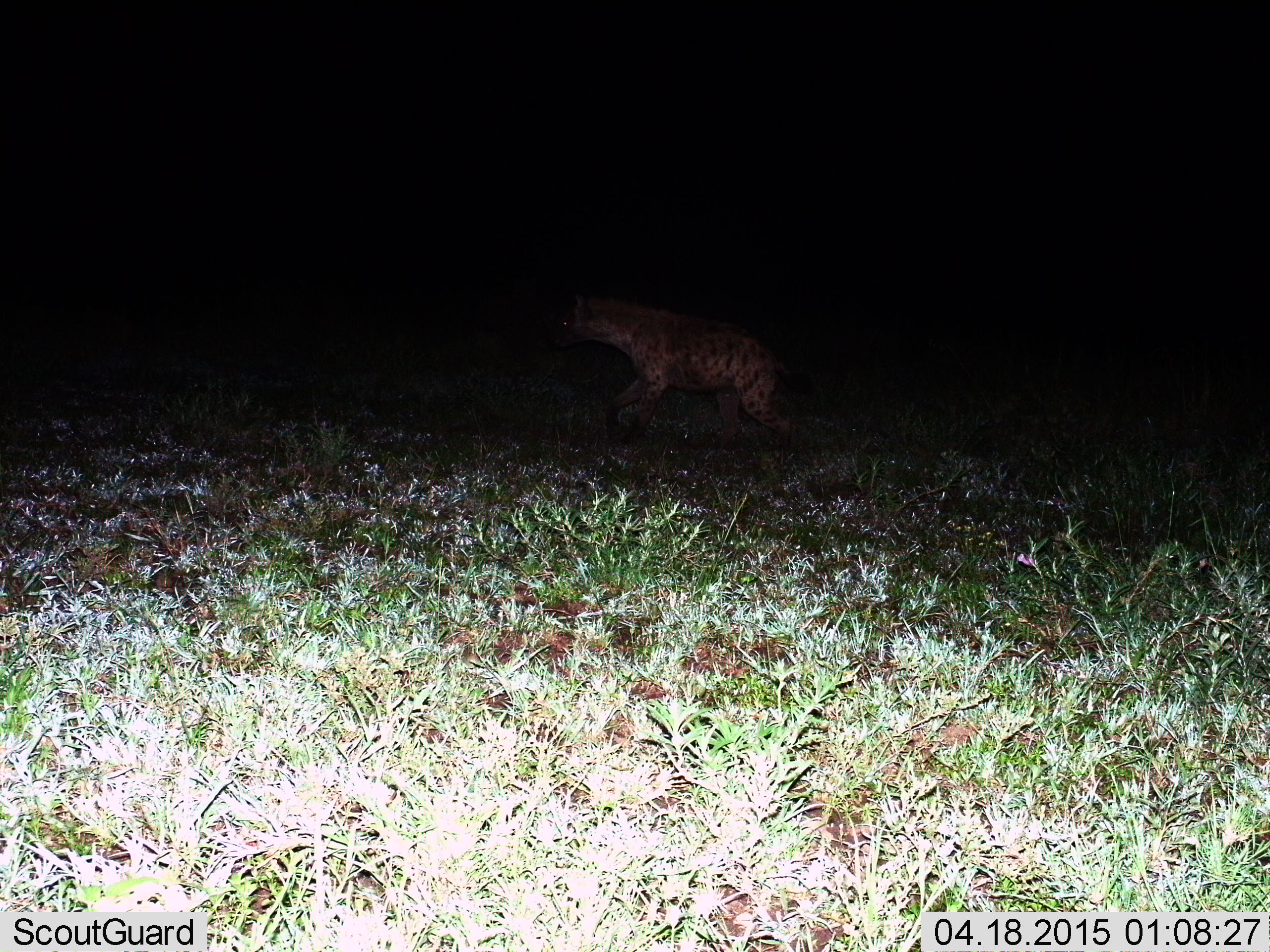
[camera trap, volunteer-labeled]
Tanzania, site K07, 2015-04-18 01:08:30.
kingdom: Animalia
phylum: Chordata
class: Mammalia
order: Carnivora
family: Hyaenidae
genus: Crocuta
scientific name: Crocuta crocuta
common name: spotted hyena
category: hyenaspotted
Hyenaspotted (spotted hyena) (Crocuta crocuta), count 1. Behavior (volunteer vote fractions): standing 40%, resting 0%, moving 60%, interacting 0%. Young present (vote fraction): 0%. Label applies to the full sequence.